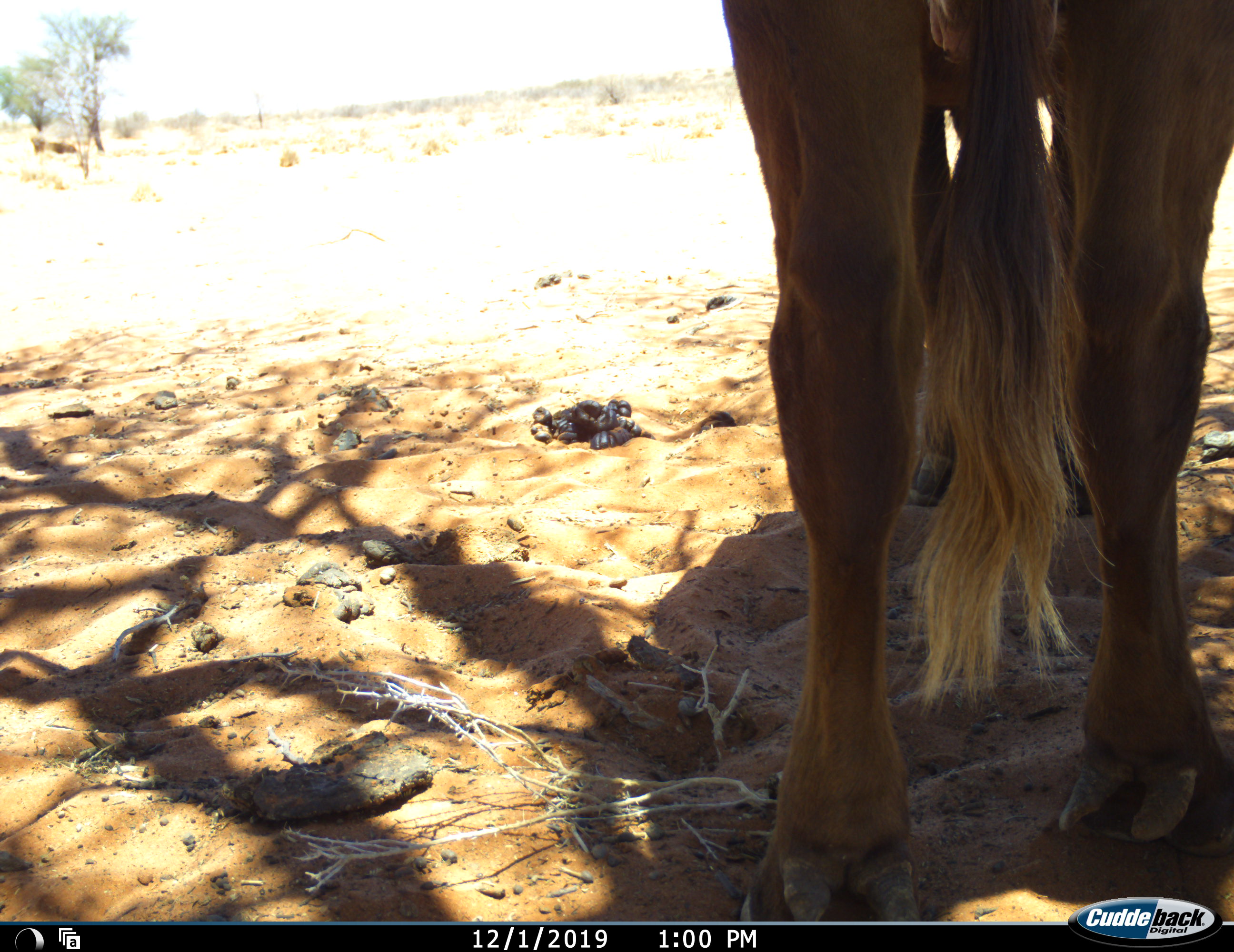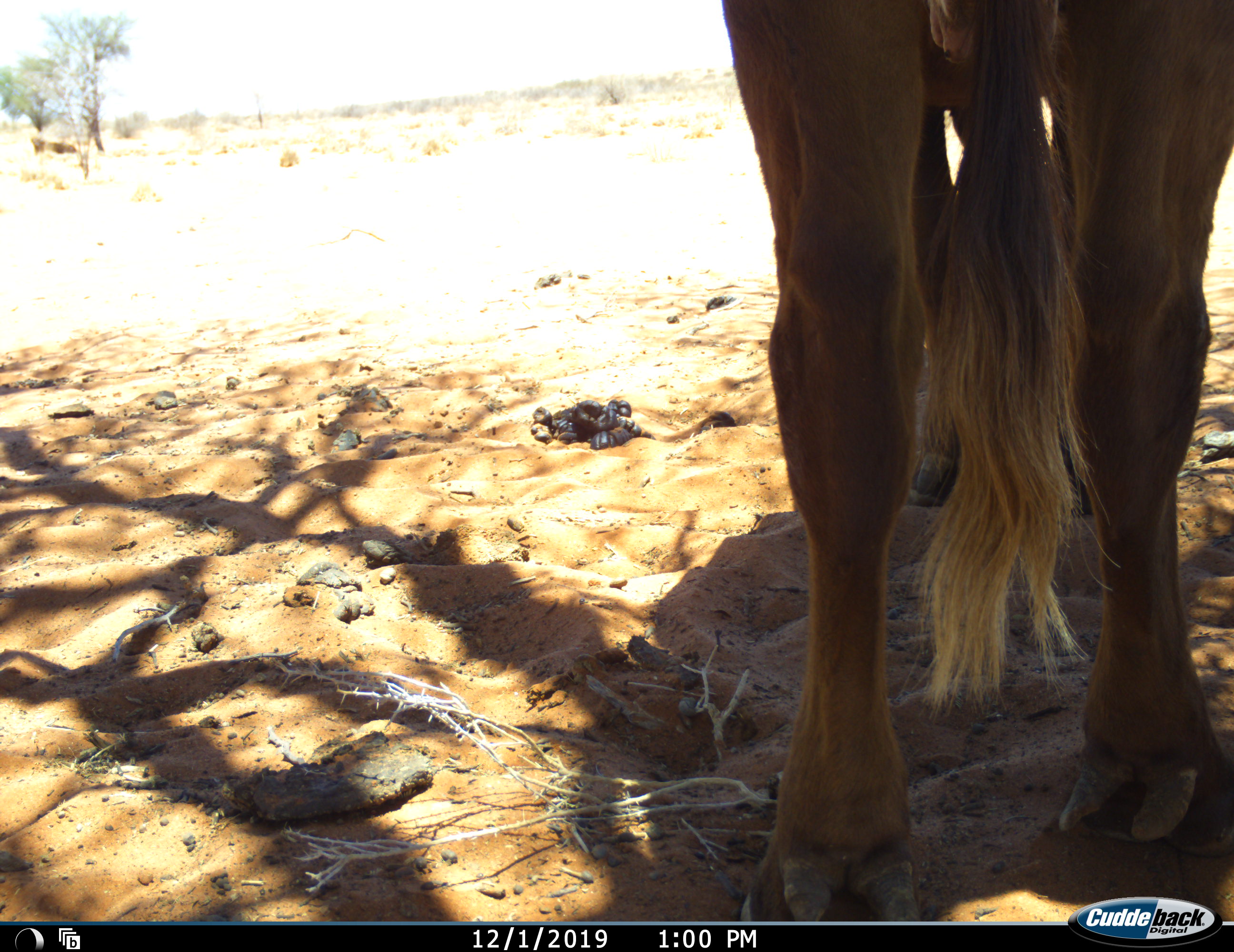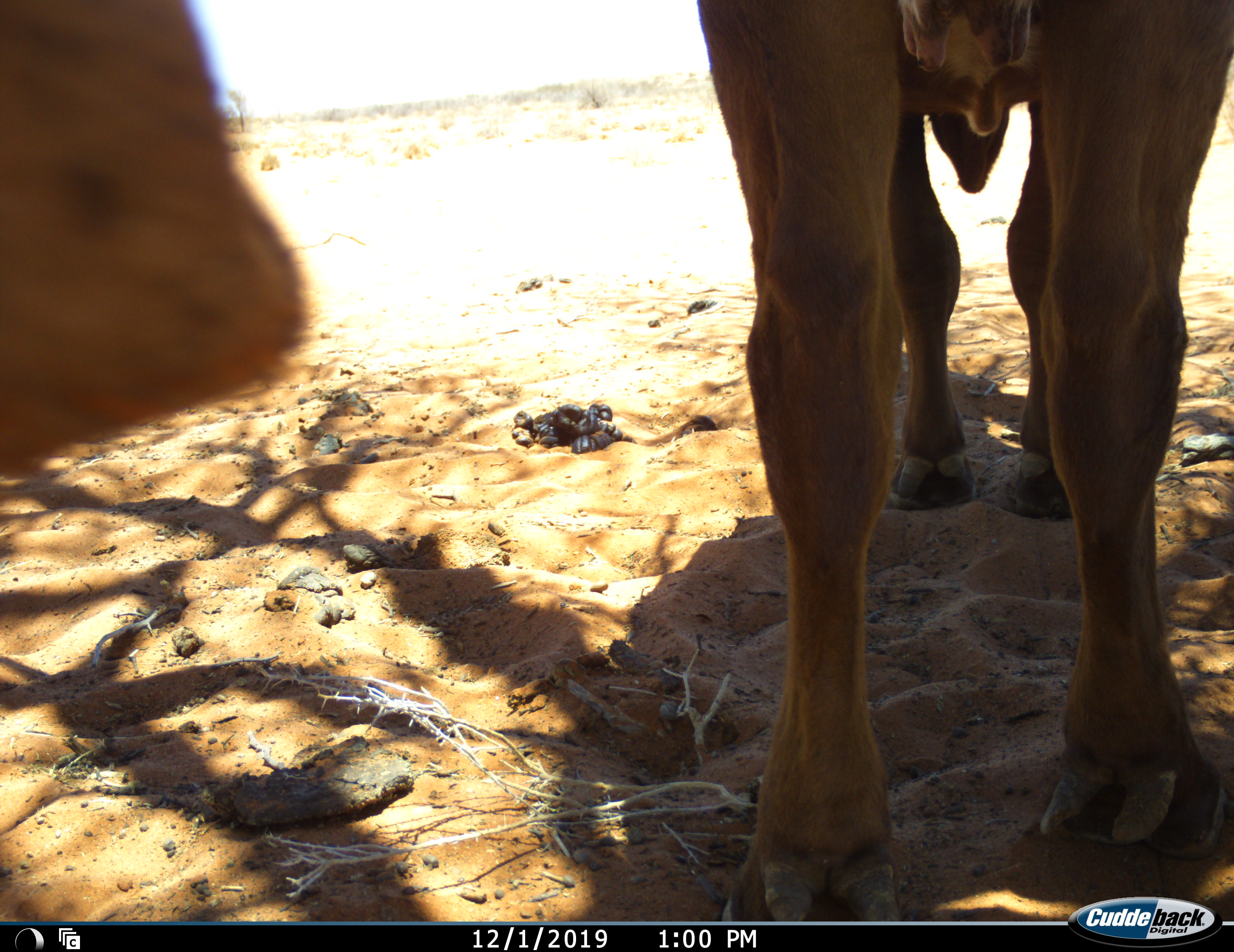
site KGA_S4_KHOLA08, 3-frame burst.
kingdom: Animalia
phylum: Chordata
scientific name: Vertebrata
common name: domestic animal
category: domesticanimal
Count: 2.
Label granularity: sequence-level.